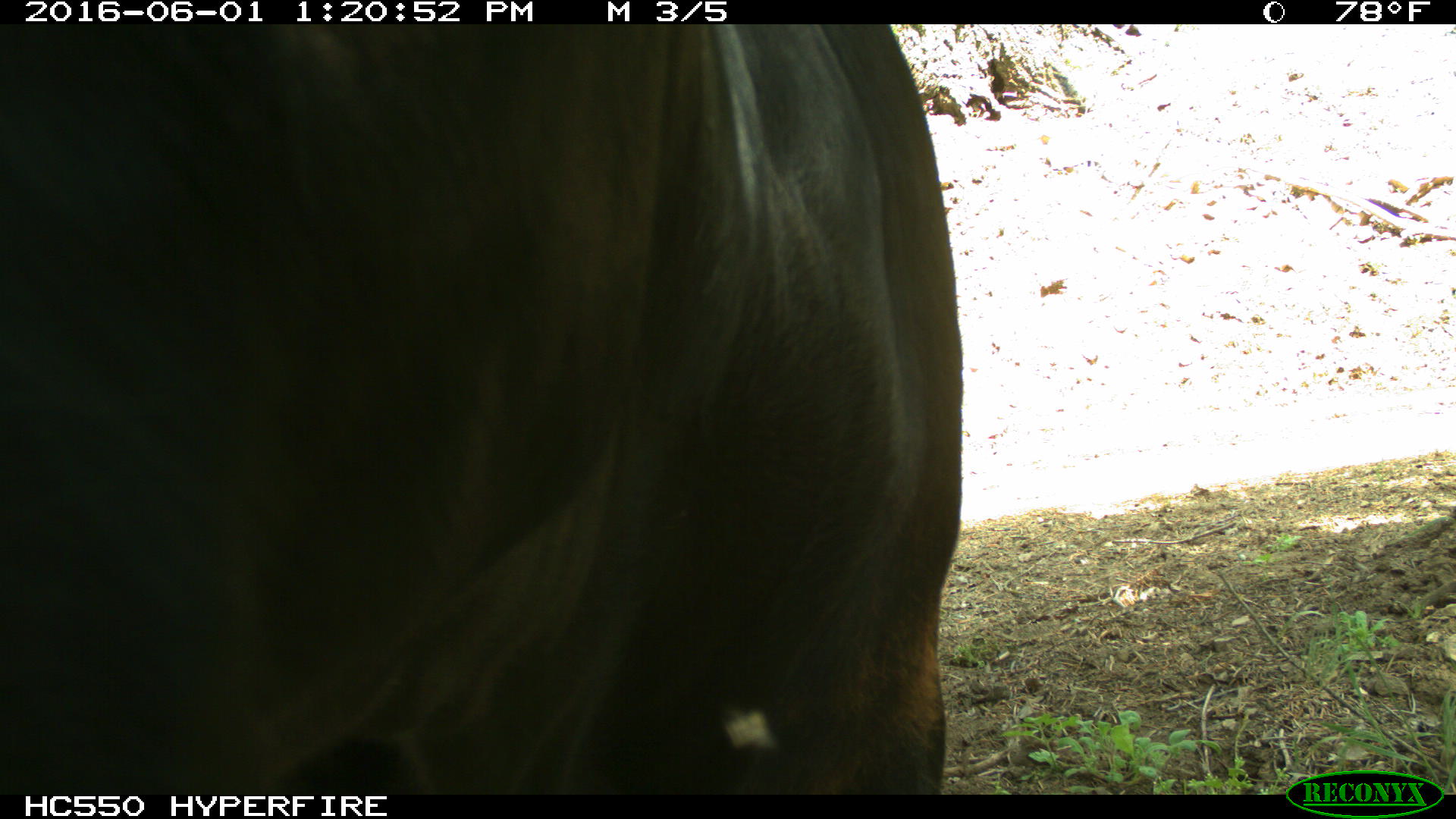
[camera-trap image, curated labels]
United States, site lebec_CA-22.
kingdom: Animalia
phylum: Chordata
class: Mammalia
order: Artiodactyla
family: Bovidae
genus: Bos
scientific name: Bos taurus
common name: domestic cow